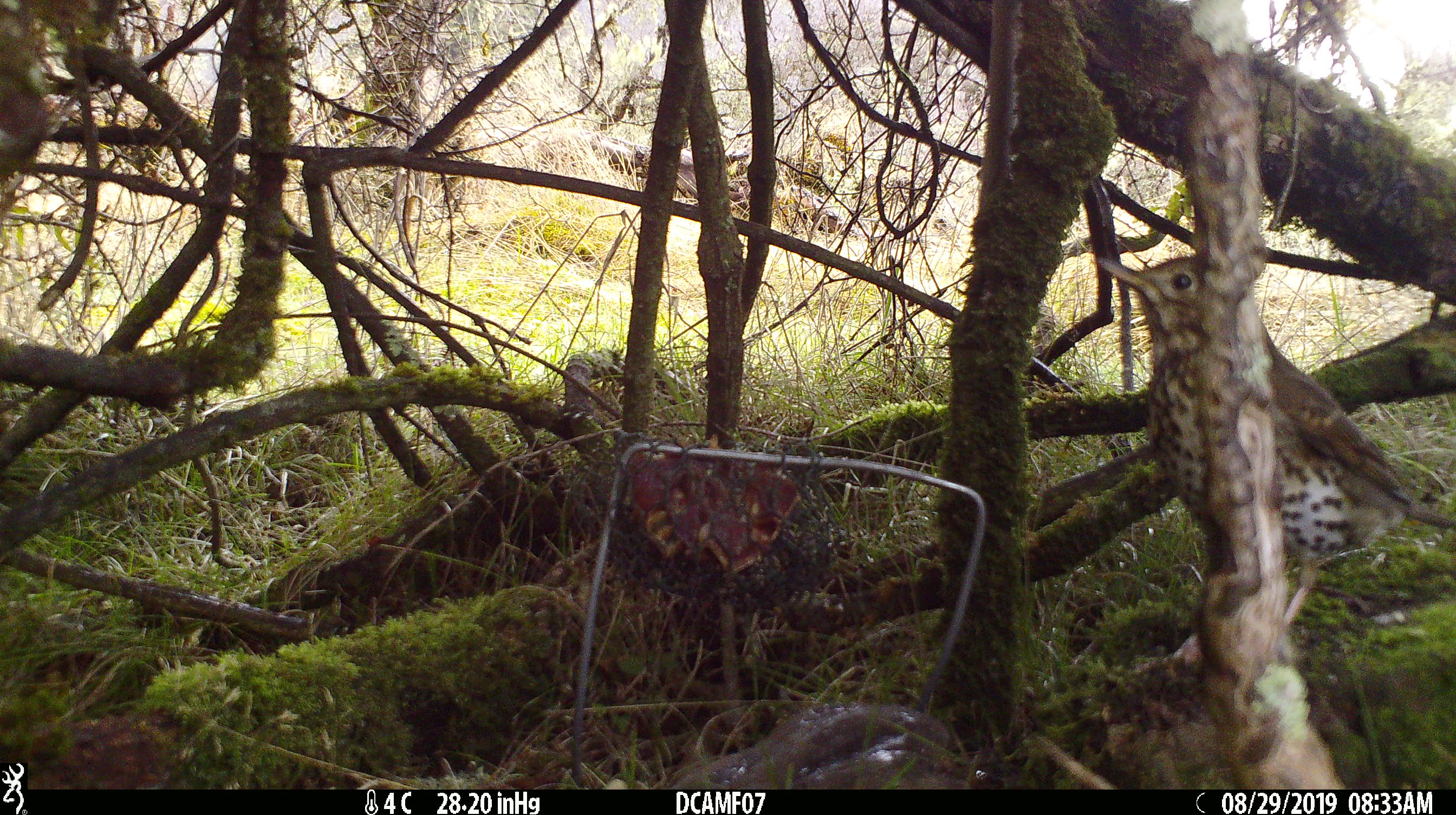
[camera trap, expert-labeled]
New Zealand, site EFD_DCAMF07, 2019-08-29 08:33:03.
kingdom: Animalia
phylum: Chordata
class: Aves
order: Passeriformes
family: Turdidae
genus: Turdus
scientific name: Turdus philomelos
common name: song thrush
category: thrush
Thrush (song thrush) (Turdus philomelos).